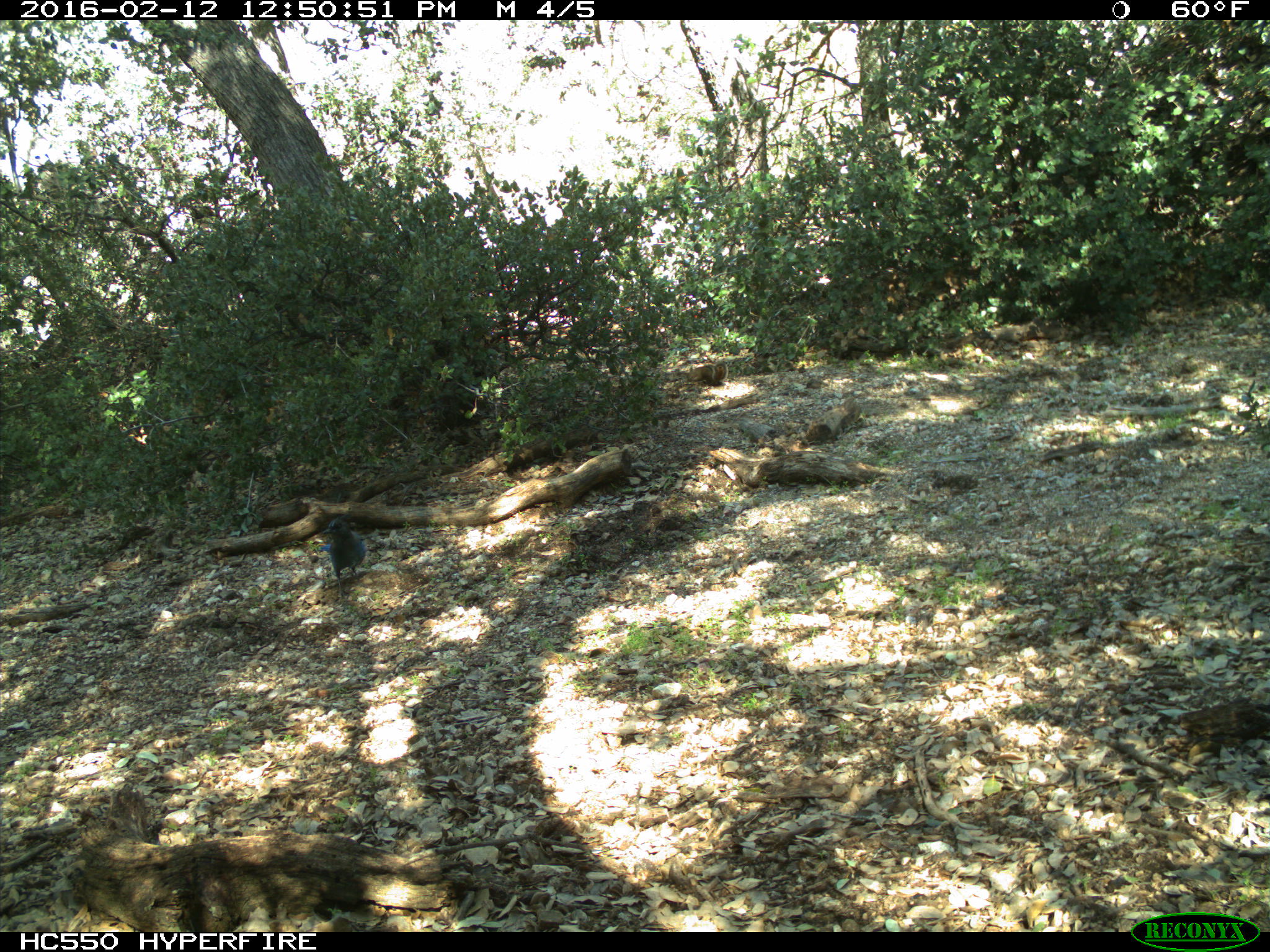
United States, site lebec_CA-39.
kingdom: Animalia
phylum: Chordata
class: Aves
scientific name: Aves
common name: birds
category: unidentified bird